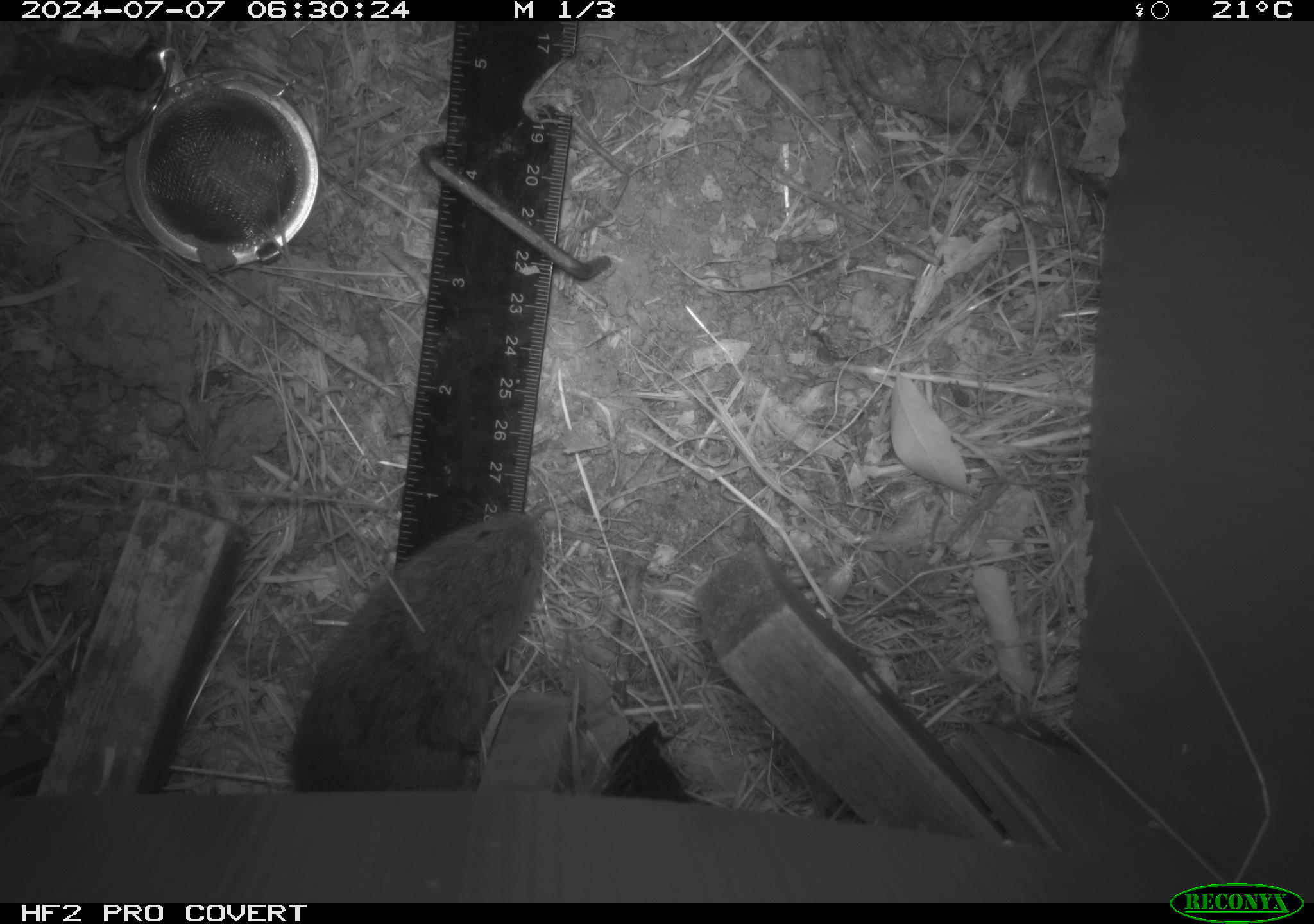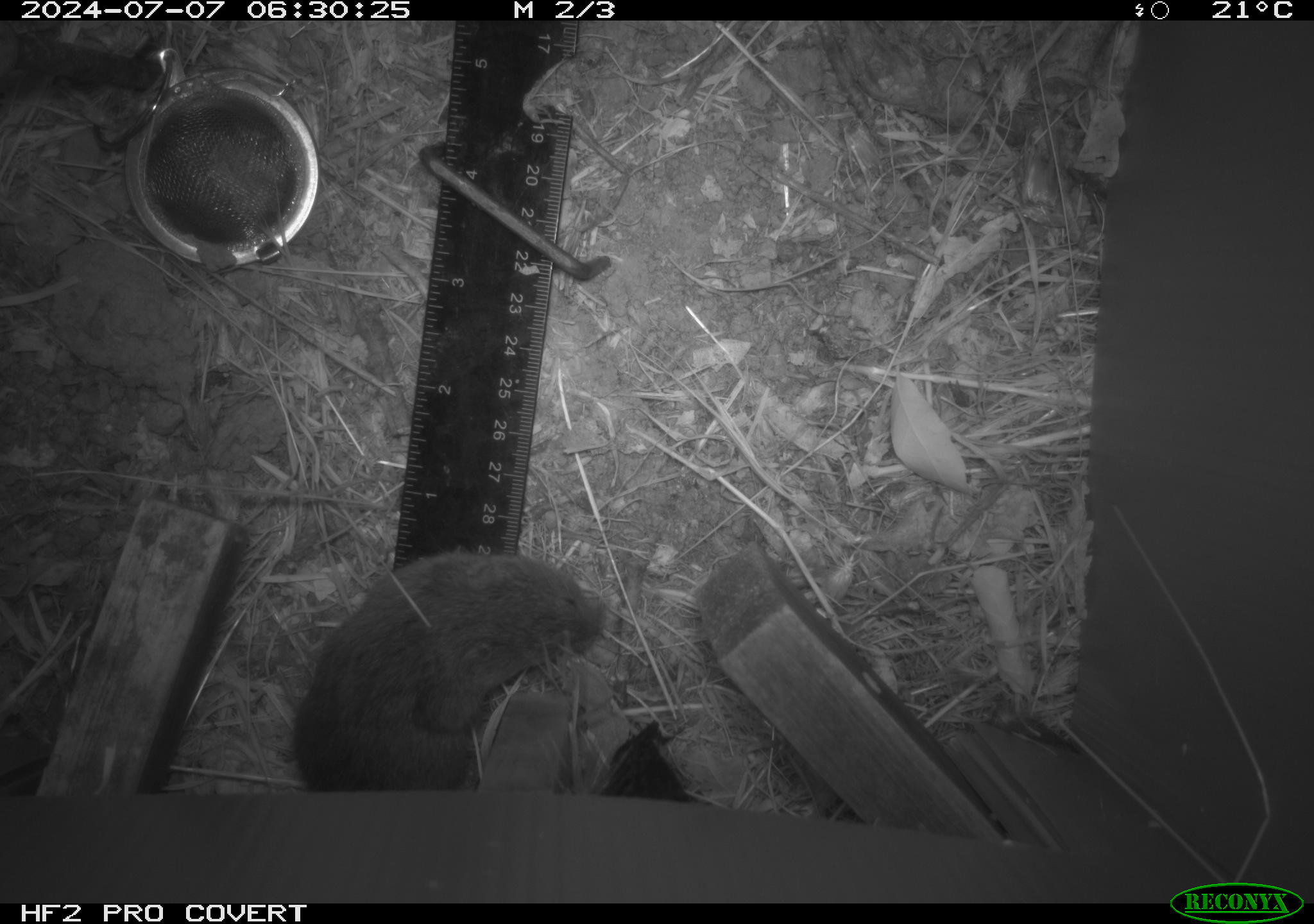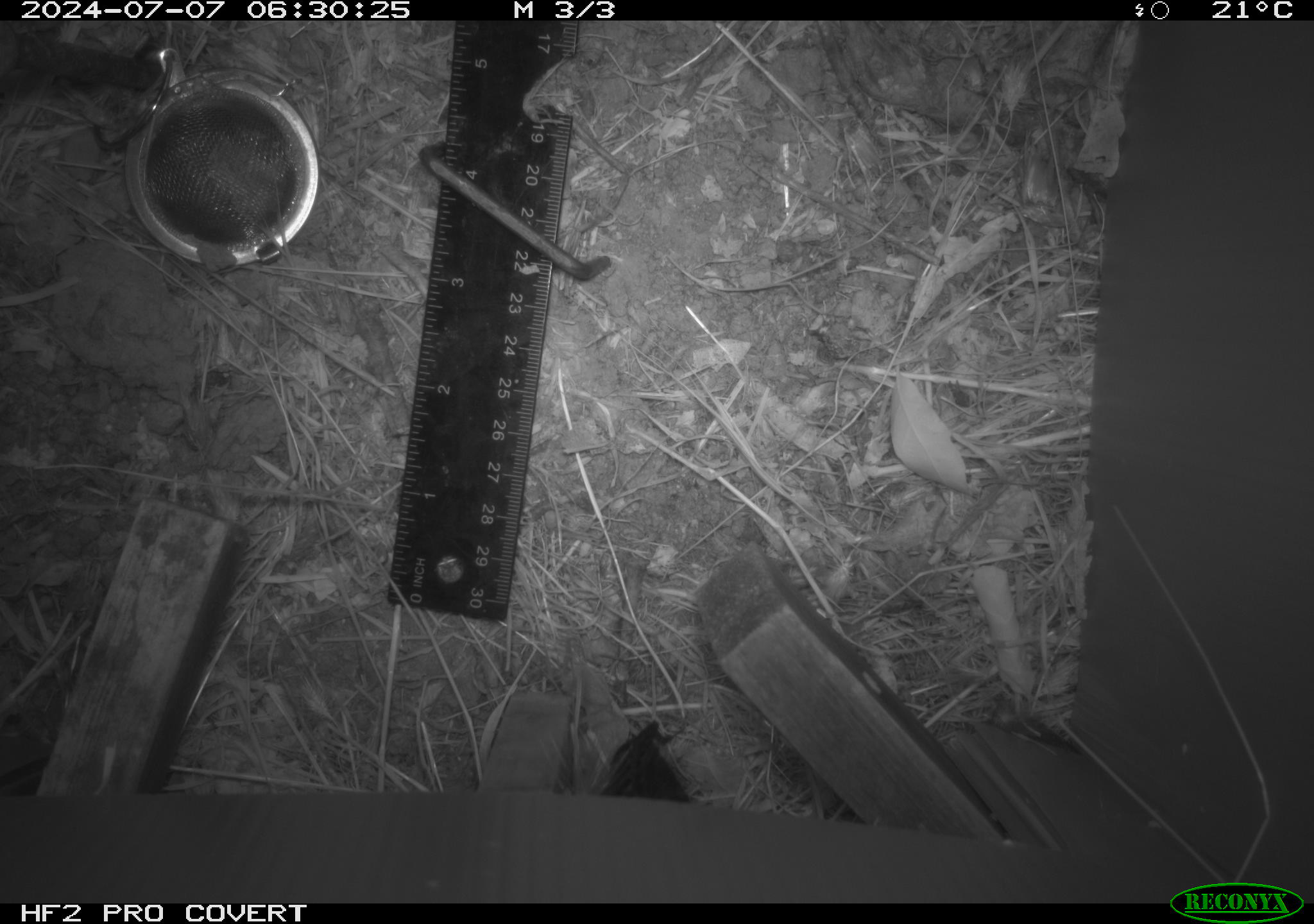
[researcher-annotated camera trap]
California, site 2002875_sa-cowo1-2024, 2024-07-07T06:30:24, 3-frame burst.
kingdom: Animalia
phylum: Chordata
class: Mammalia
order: Rodentia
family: Cricetidae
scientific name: Arvicolinae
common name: voles, lemmings, and muskrats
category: arvicolinae subfamily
Arvicolinae subfamily (voles, lemmings, and muskrats) (Arvicolinae).